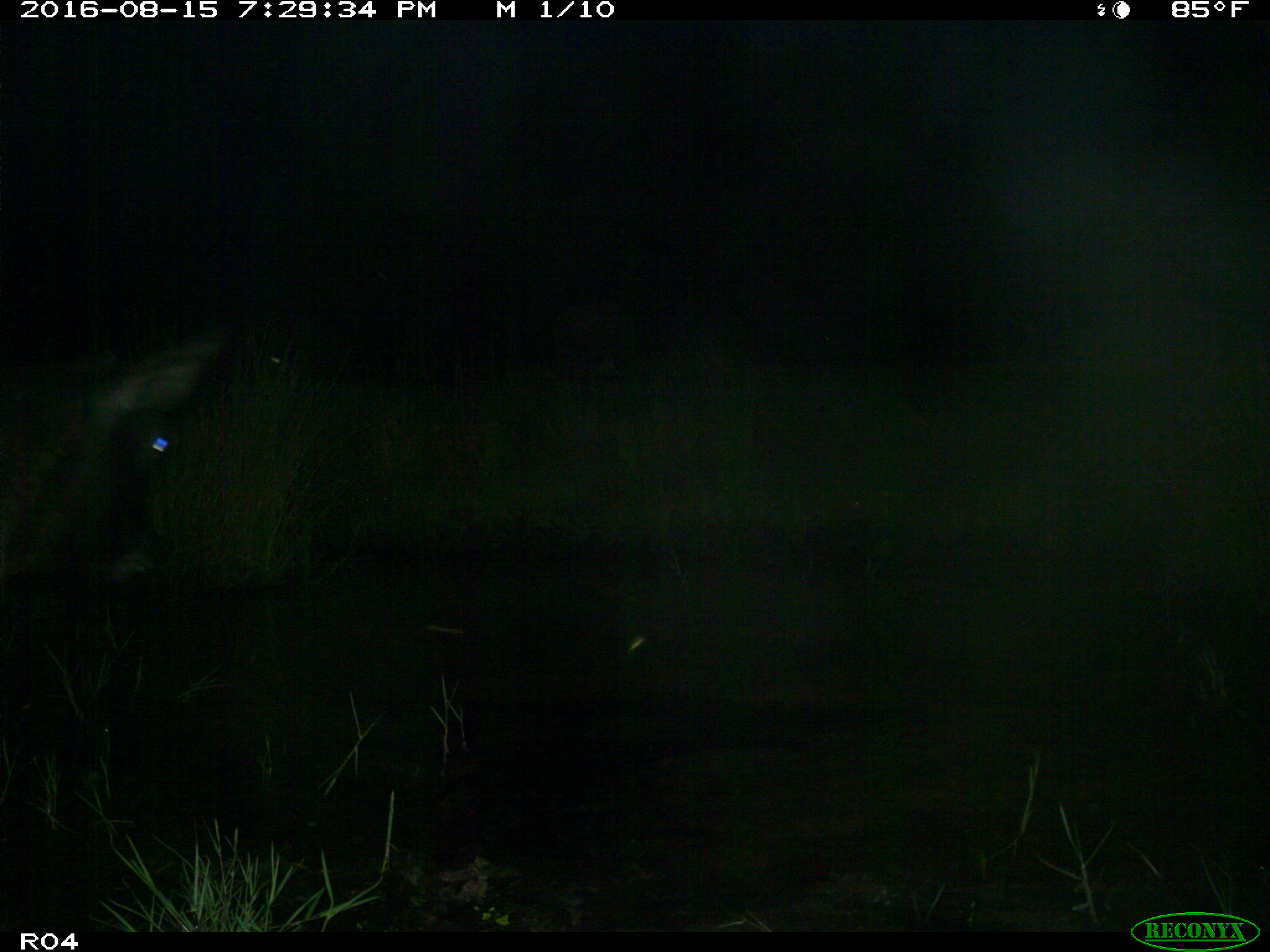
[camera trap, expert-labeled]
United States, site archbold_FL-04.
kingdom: Animalia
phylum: Chordata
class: Mammalia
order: Artiodactyla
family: Bovidae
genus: Bos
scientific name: Bos taurus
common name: domestic cow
Bos taurus (domestic cow).